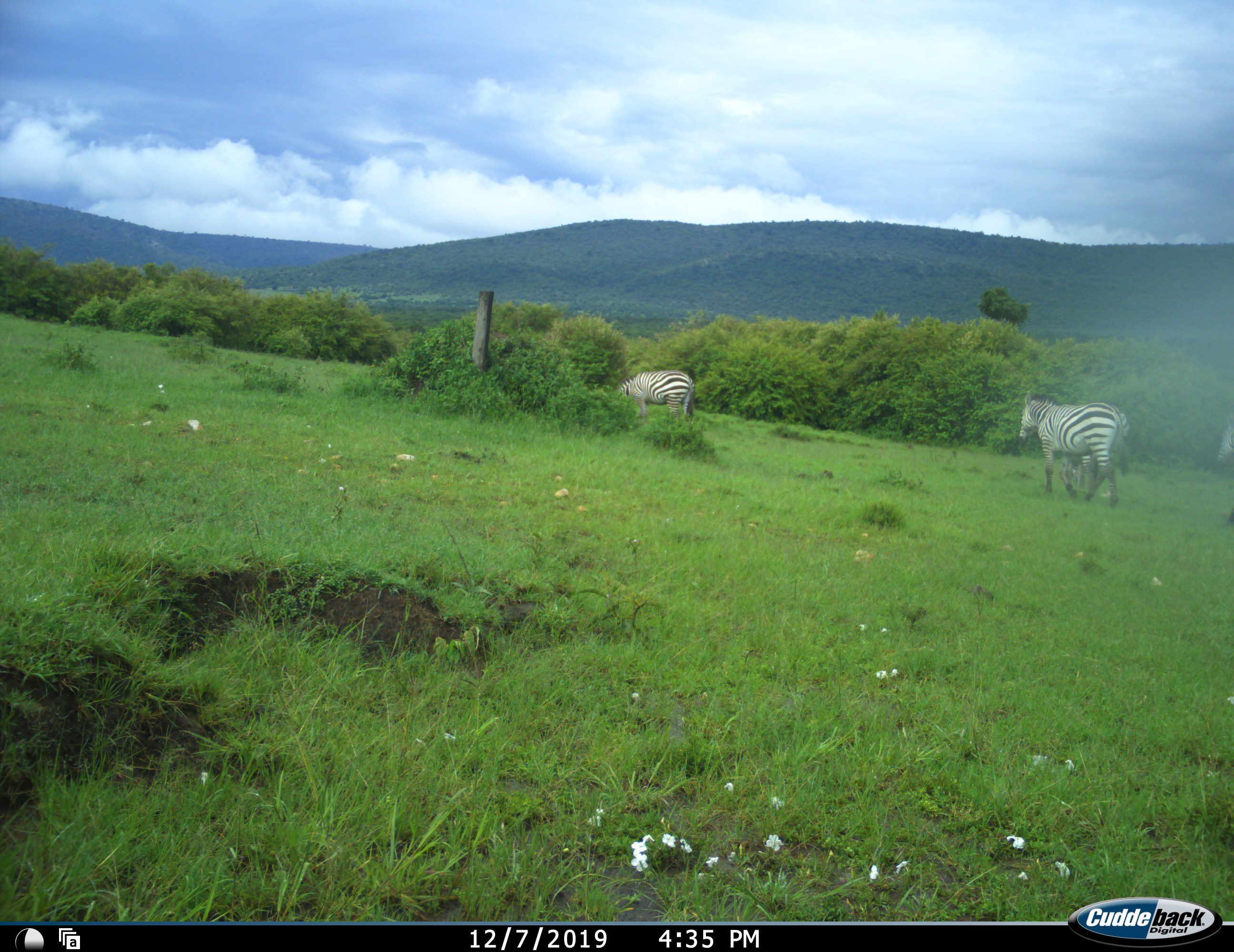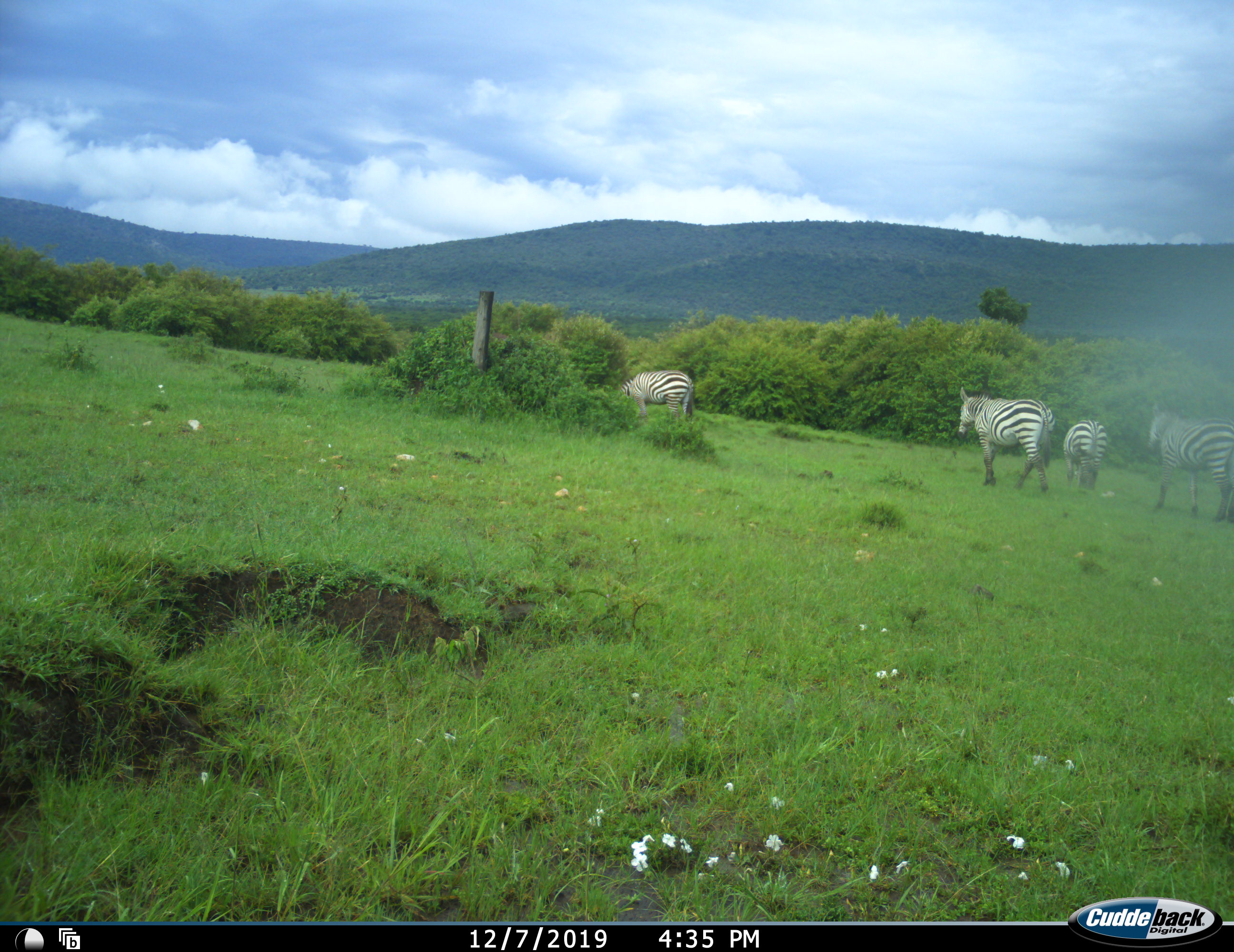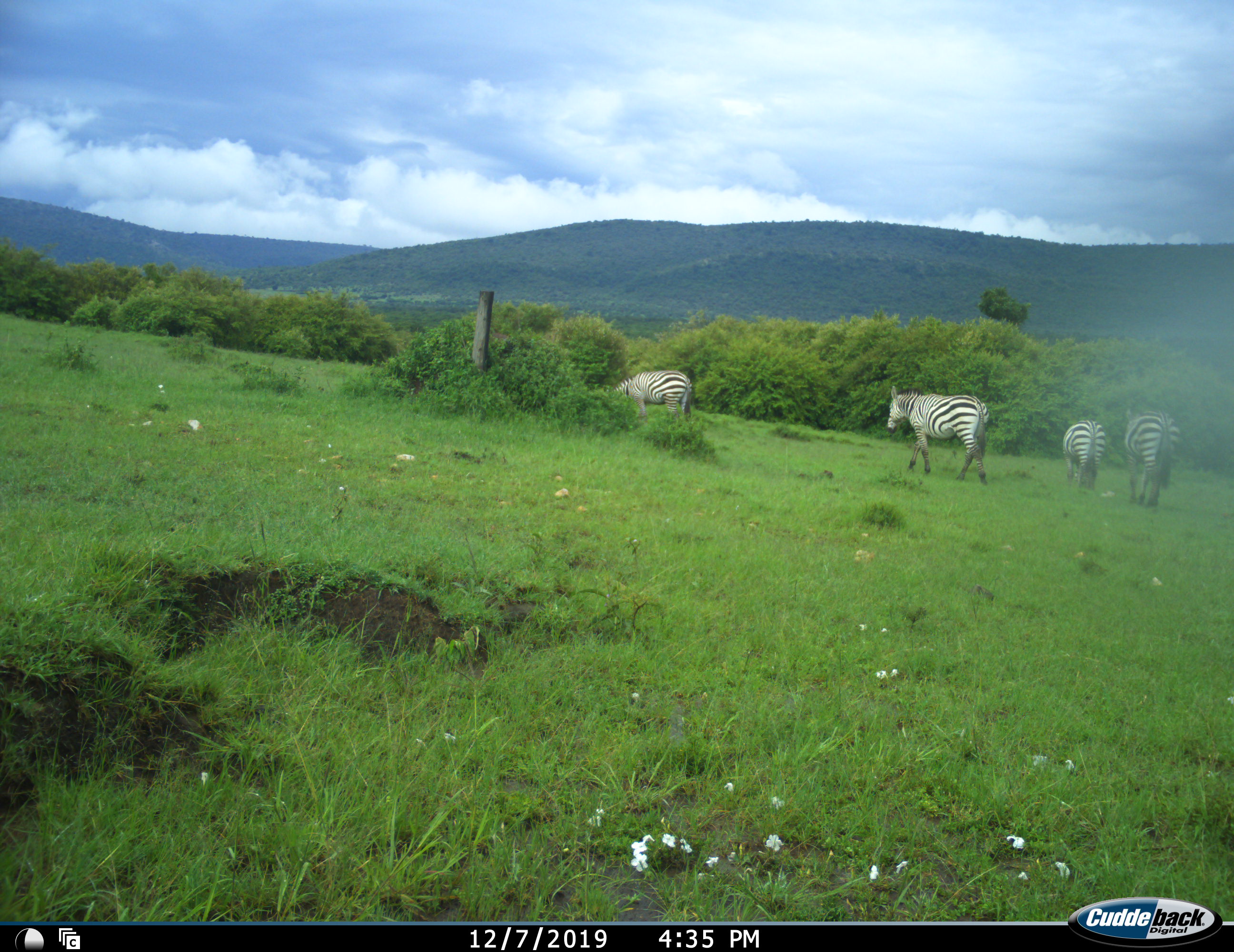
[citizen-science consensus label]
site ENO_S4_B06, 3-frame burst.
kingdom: Animalia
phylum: Chordata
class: Mammalia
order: Perissodactyla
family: Equidae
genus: Equus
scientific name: Equus quagga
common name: plains zebra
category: zebraplains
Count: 4.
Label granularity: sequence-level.